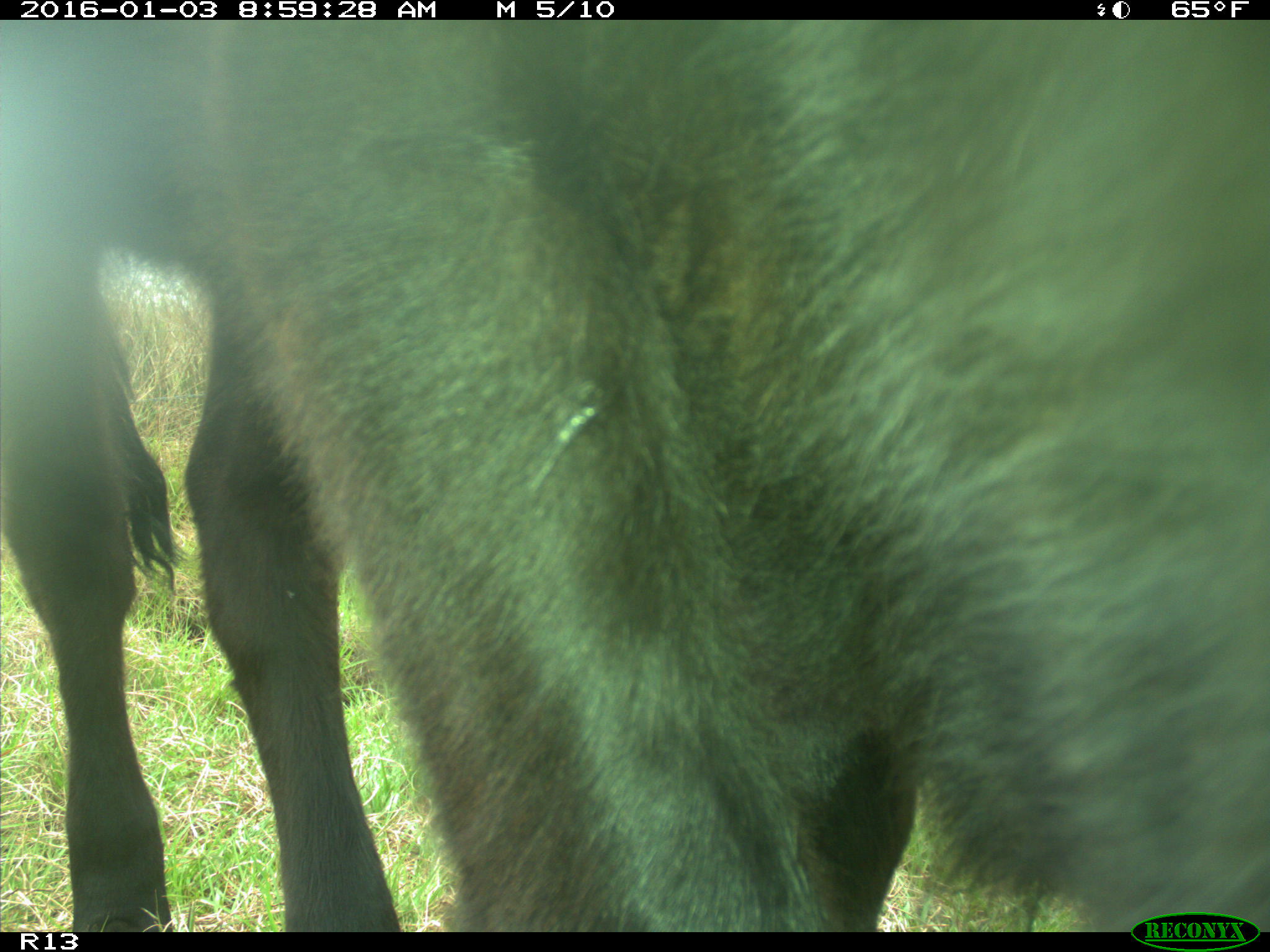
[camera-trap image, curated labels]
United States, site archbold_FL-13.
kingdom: Animalia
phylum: Chordata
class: Mammalia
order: Artiodactyla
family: Bovidae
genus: Bos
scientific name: Bos taurus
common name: domestic cow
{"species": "Bos taurus (domestic cow)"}